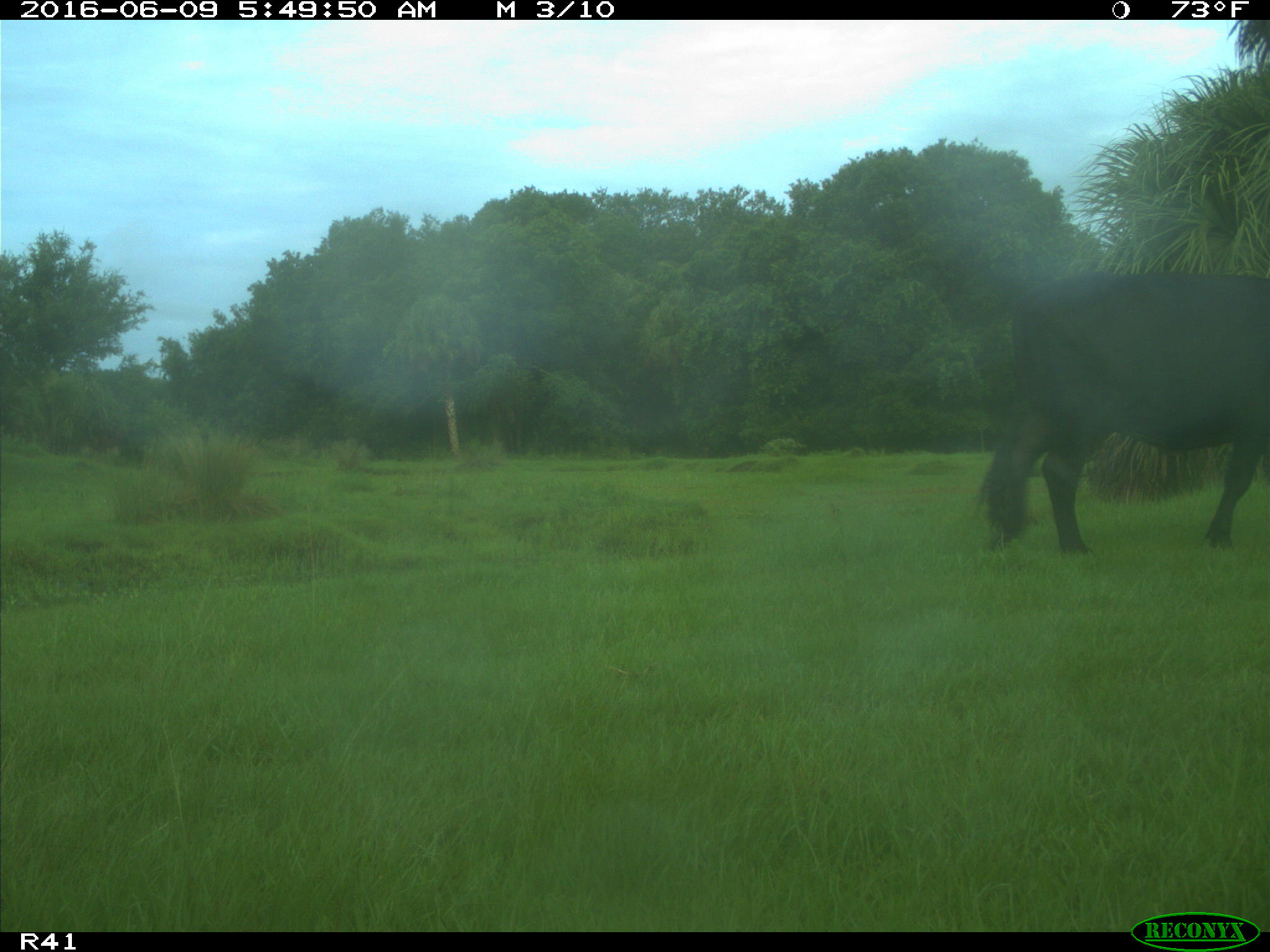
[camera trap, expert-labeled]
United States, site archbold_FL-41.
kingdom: Animalia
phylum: Chordata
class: Mammalia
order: Artiodactyla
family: Bovidae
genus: Bos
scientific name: Bos taurus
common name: domestic cow